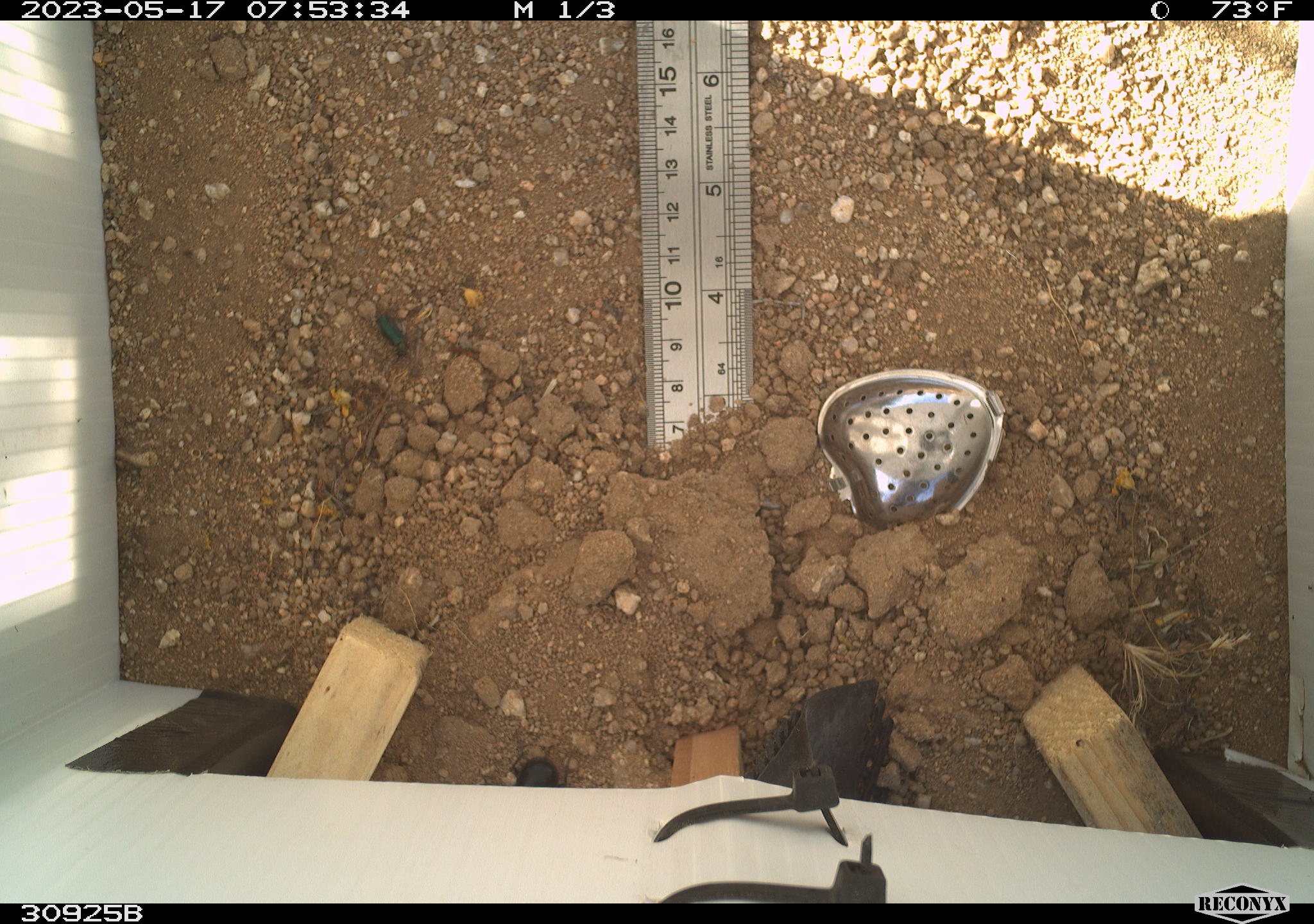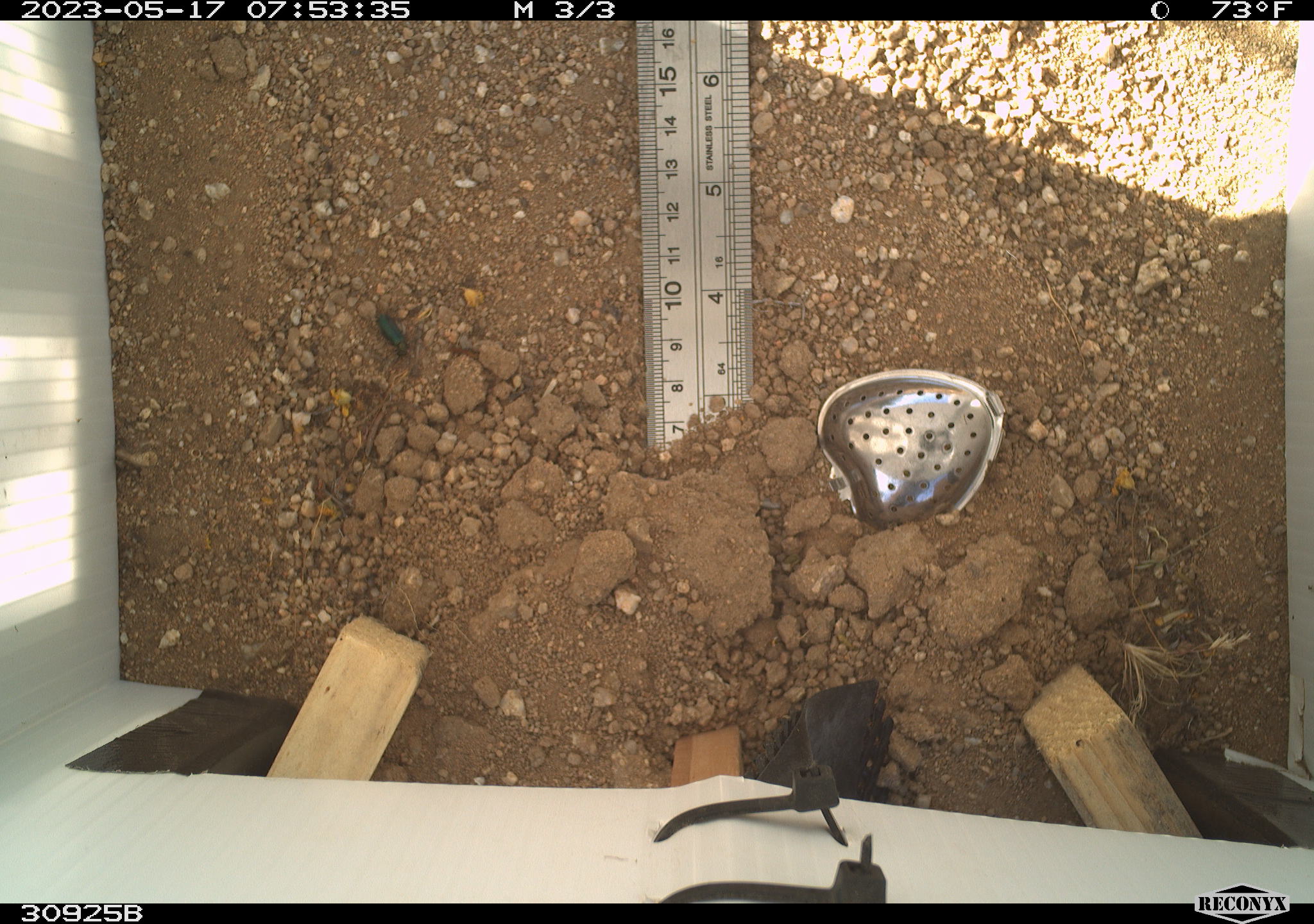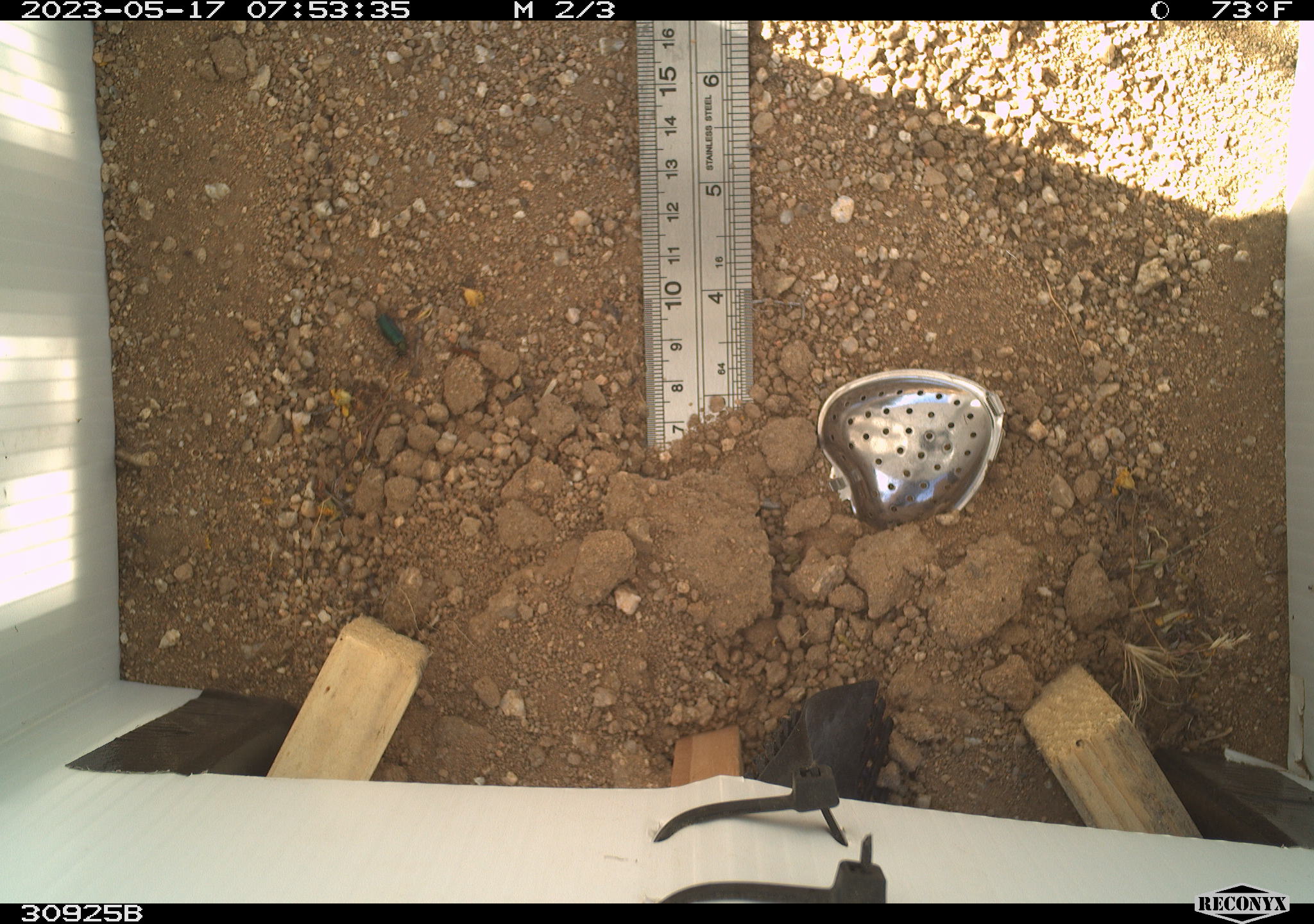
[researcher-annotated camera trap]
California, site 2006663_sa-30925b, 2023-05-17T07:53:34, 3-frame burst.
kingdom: Animalia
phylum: Arthropoda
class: Insecta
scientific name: Insecta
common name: insect